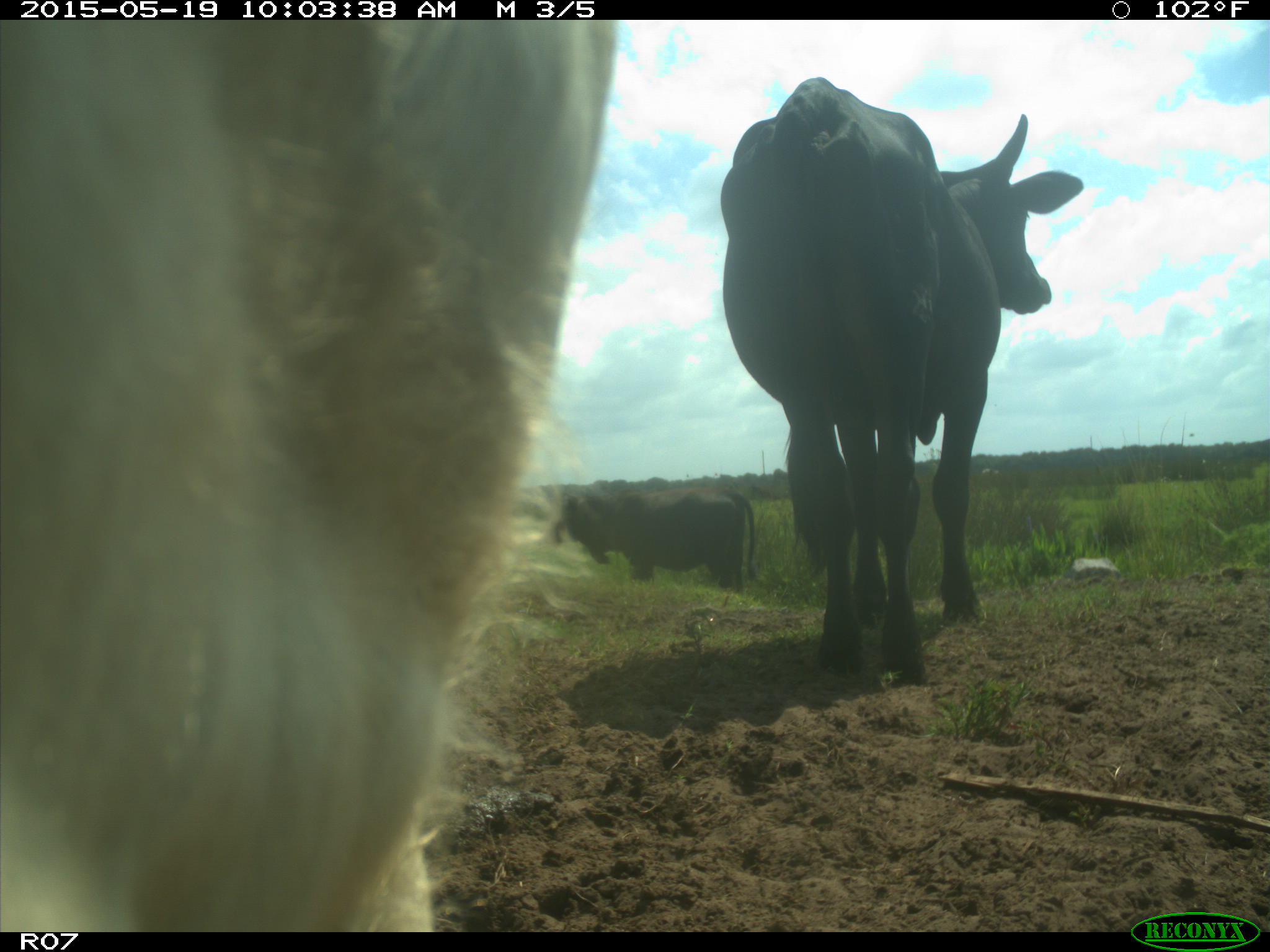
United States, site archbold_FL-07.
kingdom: Animalia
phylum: Chordata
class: Mammalia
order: Artiodactyla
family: Bovidae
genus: Bos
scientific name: Bos taurus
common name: domestic cow